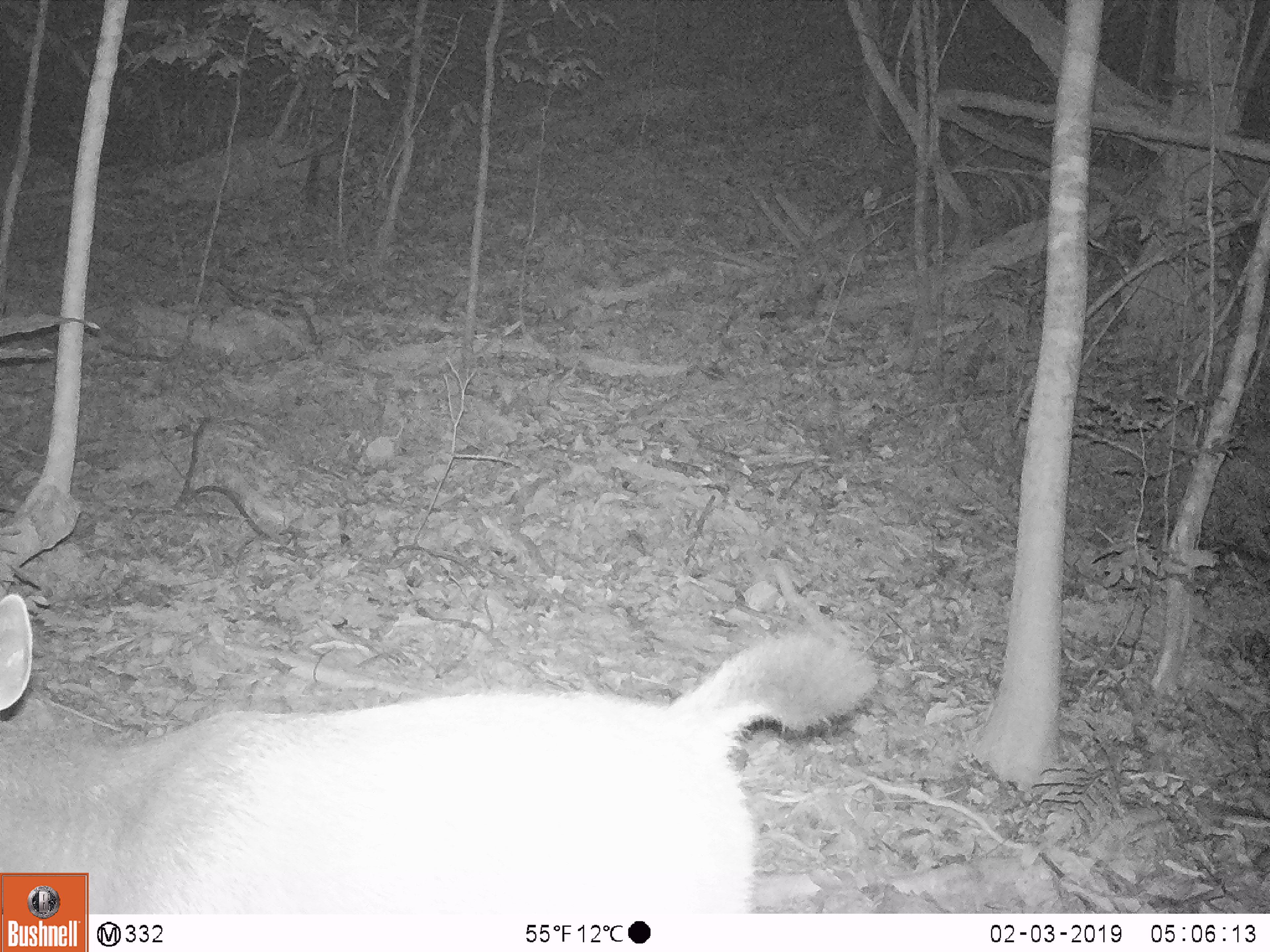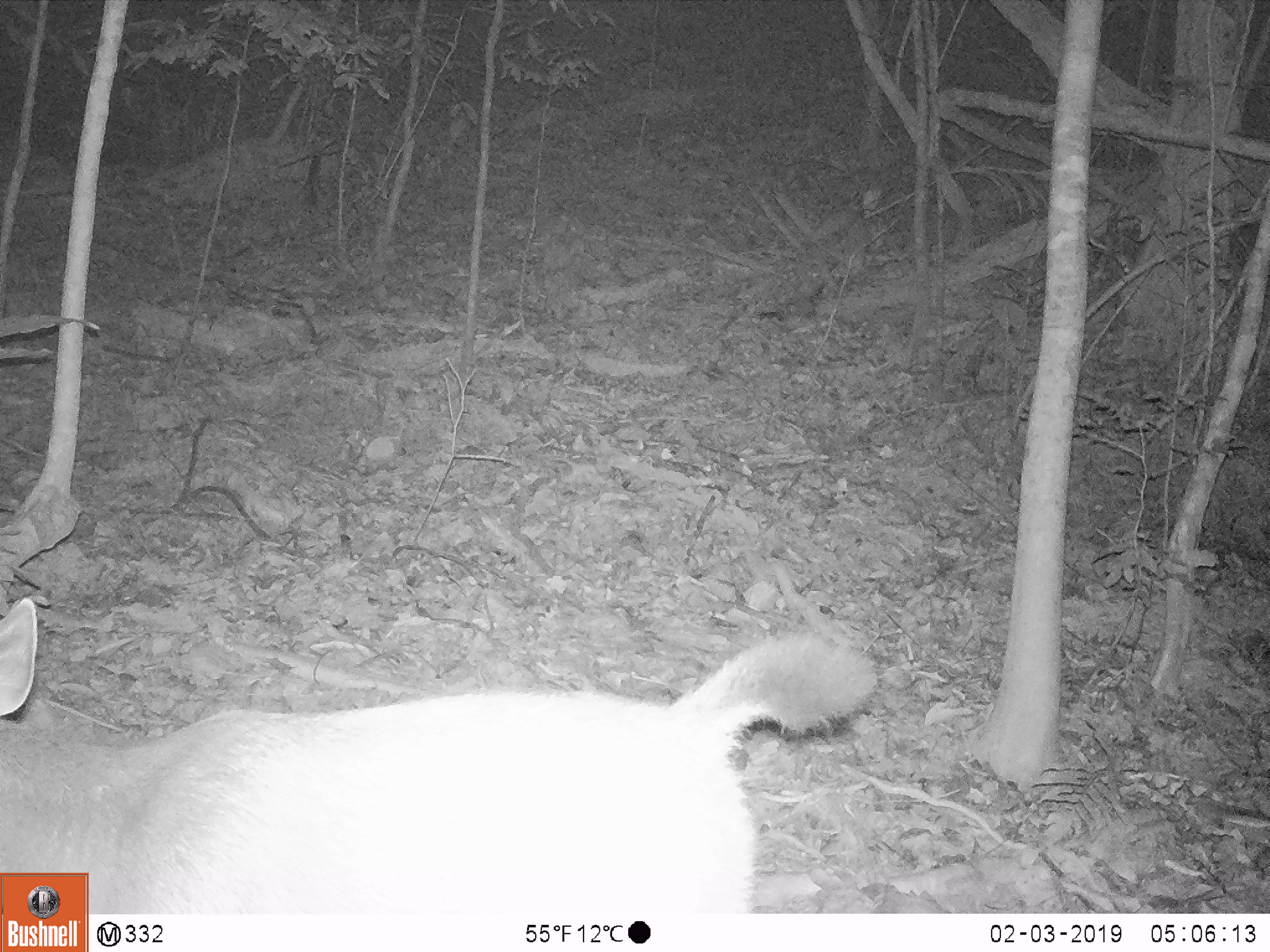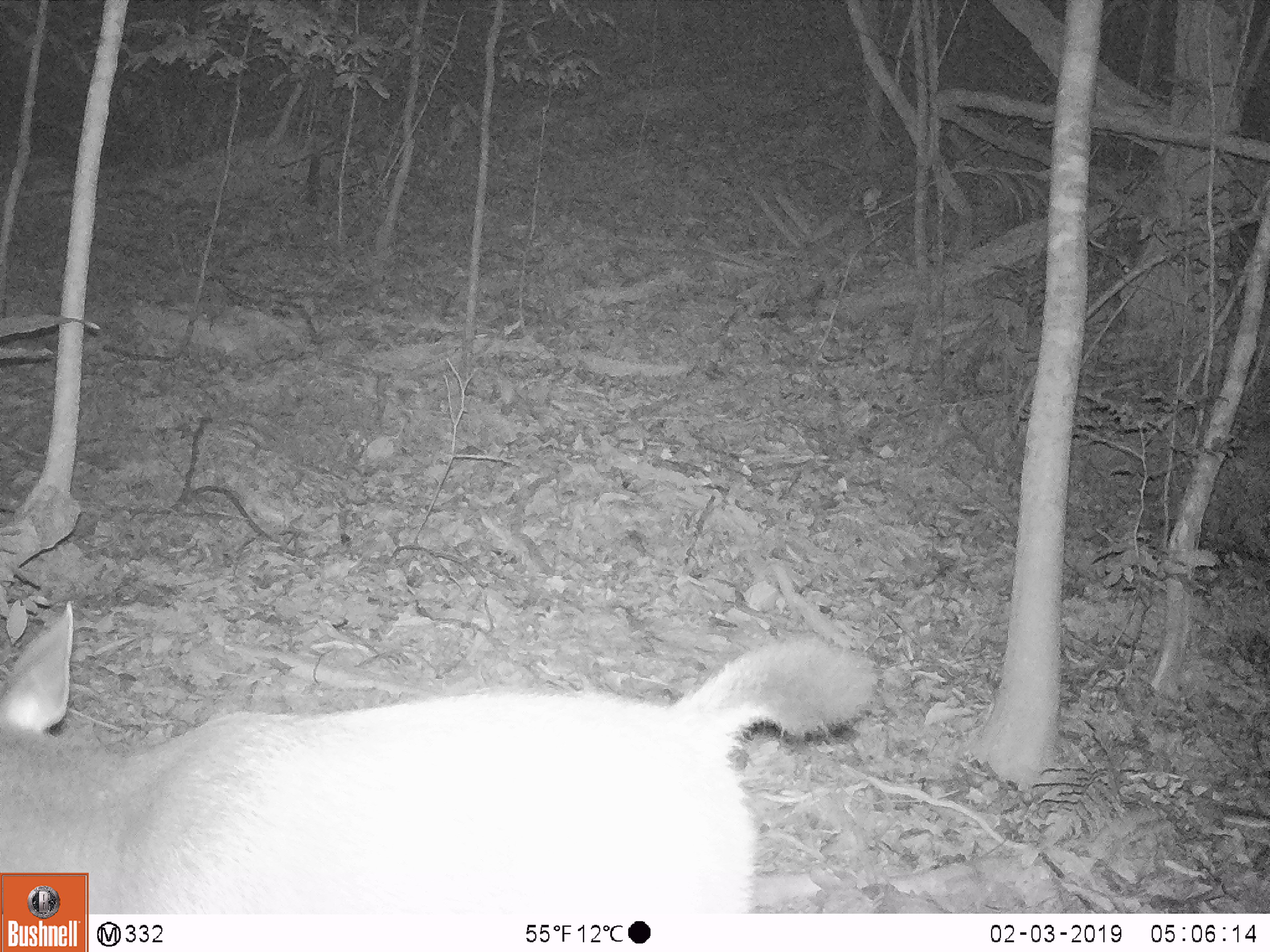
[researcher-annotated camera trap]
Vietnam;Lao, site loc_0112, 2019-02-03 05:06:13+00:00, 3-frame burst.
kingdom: Animalia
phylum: Chordata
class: Mammalia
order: Artiodactyla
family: Cervidae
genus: Rusa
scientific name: Rusa unicolor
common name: sambar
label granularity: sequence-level